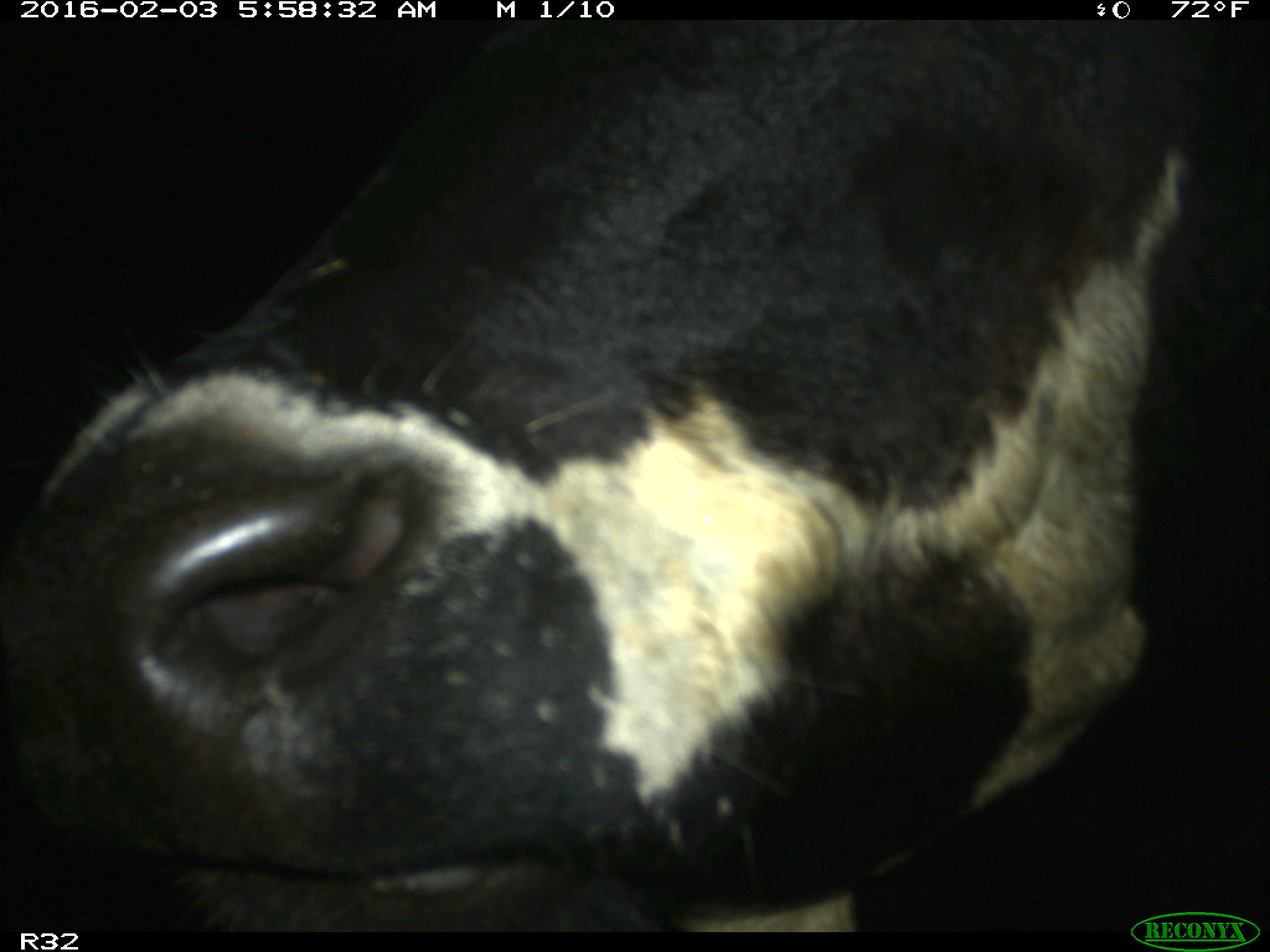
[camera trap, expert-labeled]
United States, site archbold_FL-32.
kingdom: Animalia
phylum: Chordata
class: Mammalia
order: Artiodactyla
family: Bovidae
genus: Bos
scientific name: Bos taurus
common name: domestic cow